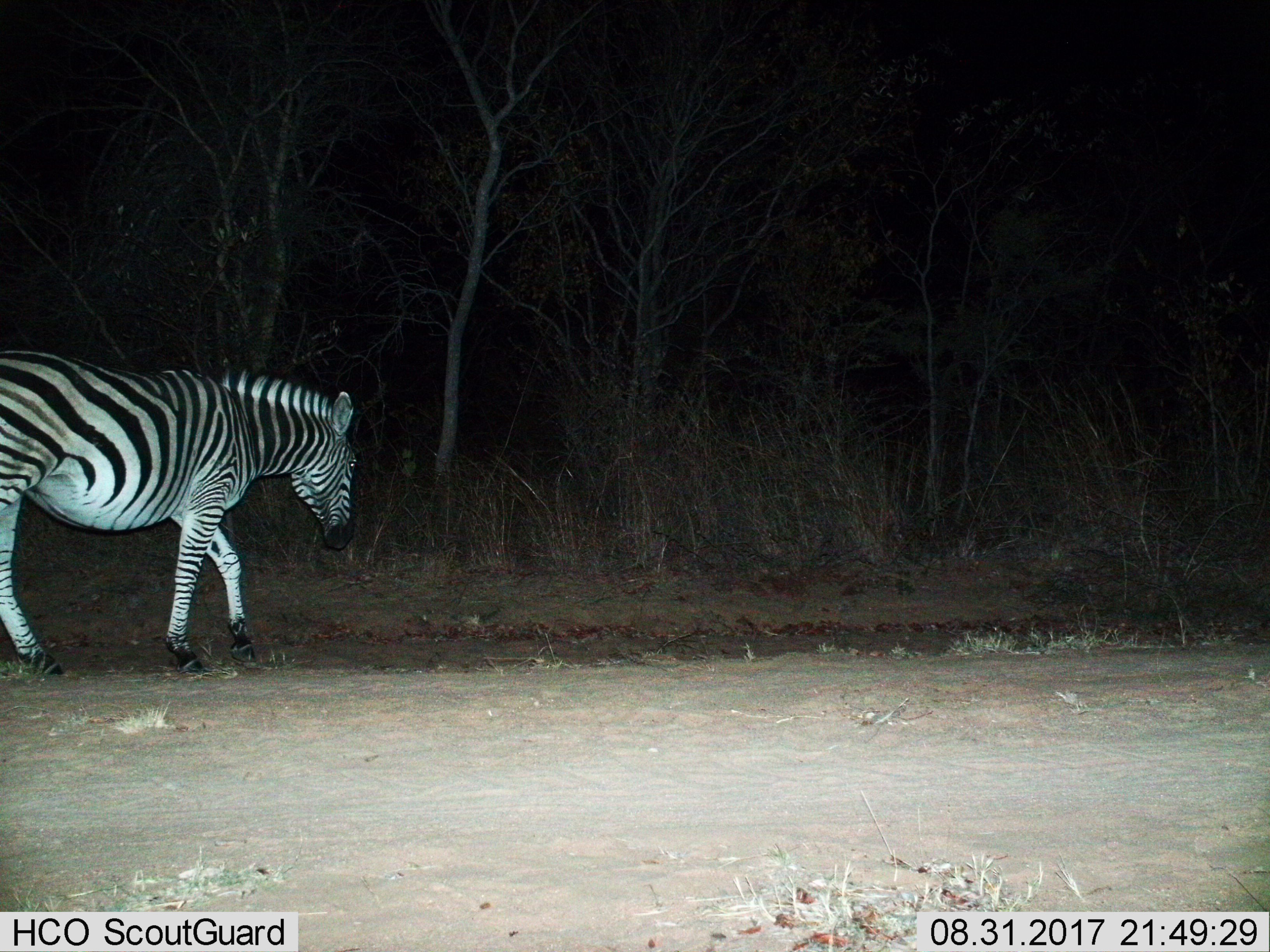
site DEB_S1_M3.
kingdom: Animalia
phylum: Chordata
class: Mammalia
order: Perissodactyla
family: Equidae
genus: Equus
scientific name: Equus quagga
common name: plains zebra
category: zebraplains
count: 1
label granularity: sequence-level